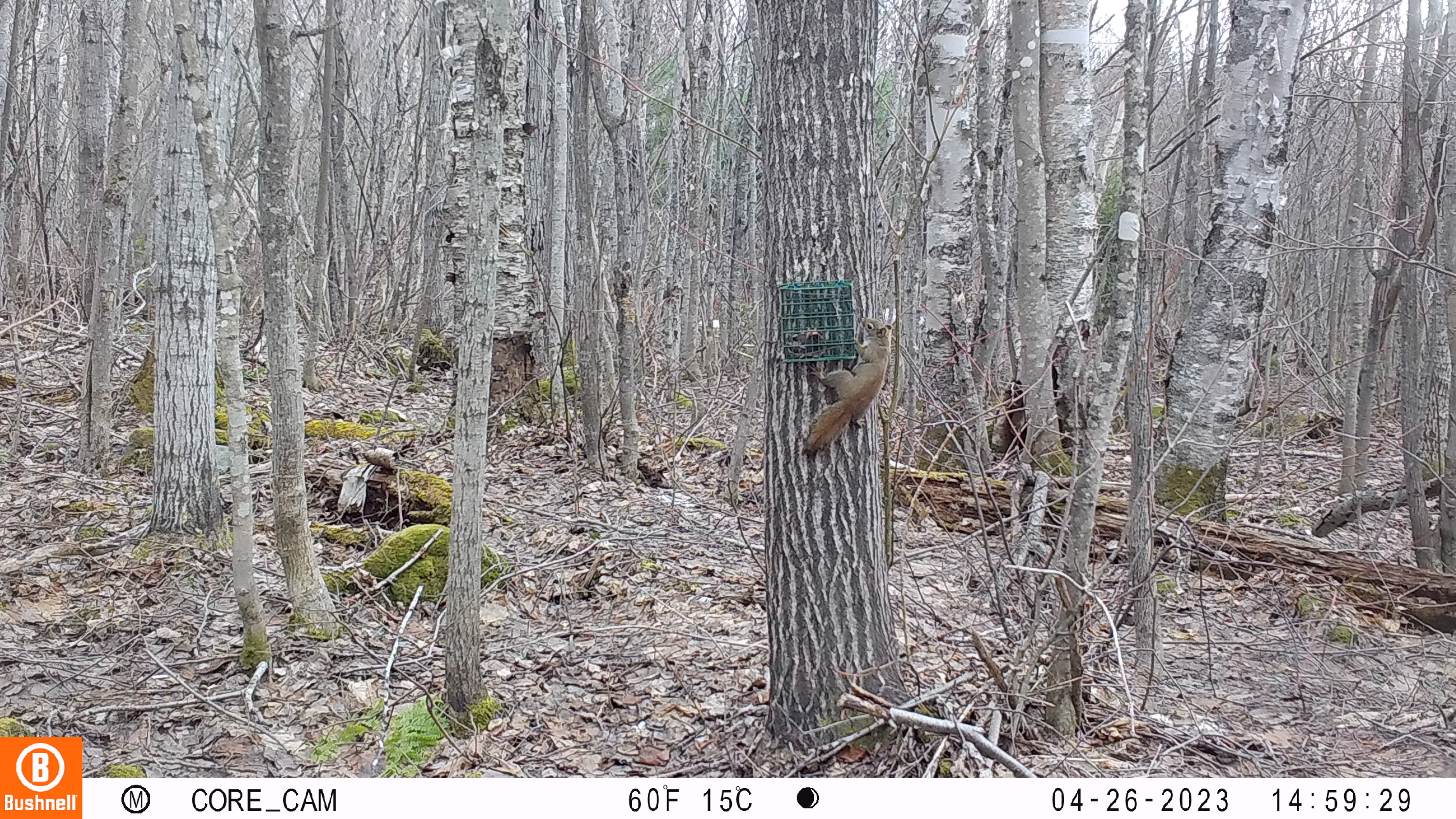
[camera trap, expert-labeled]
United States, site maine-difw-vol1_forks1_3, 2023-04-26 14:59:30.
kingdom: Animalia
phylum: Chordata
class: Mammalia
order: Rodentia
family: Sciuridae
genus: Tamiasciurus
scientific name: Tamiasciurus hudsonicus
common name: red squirrel